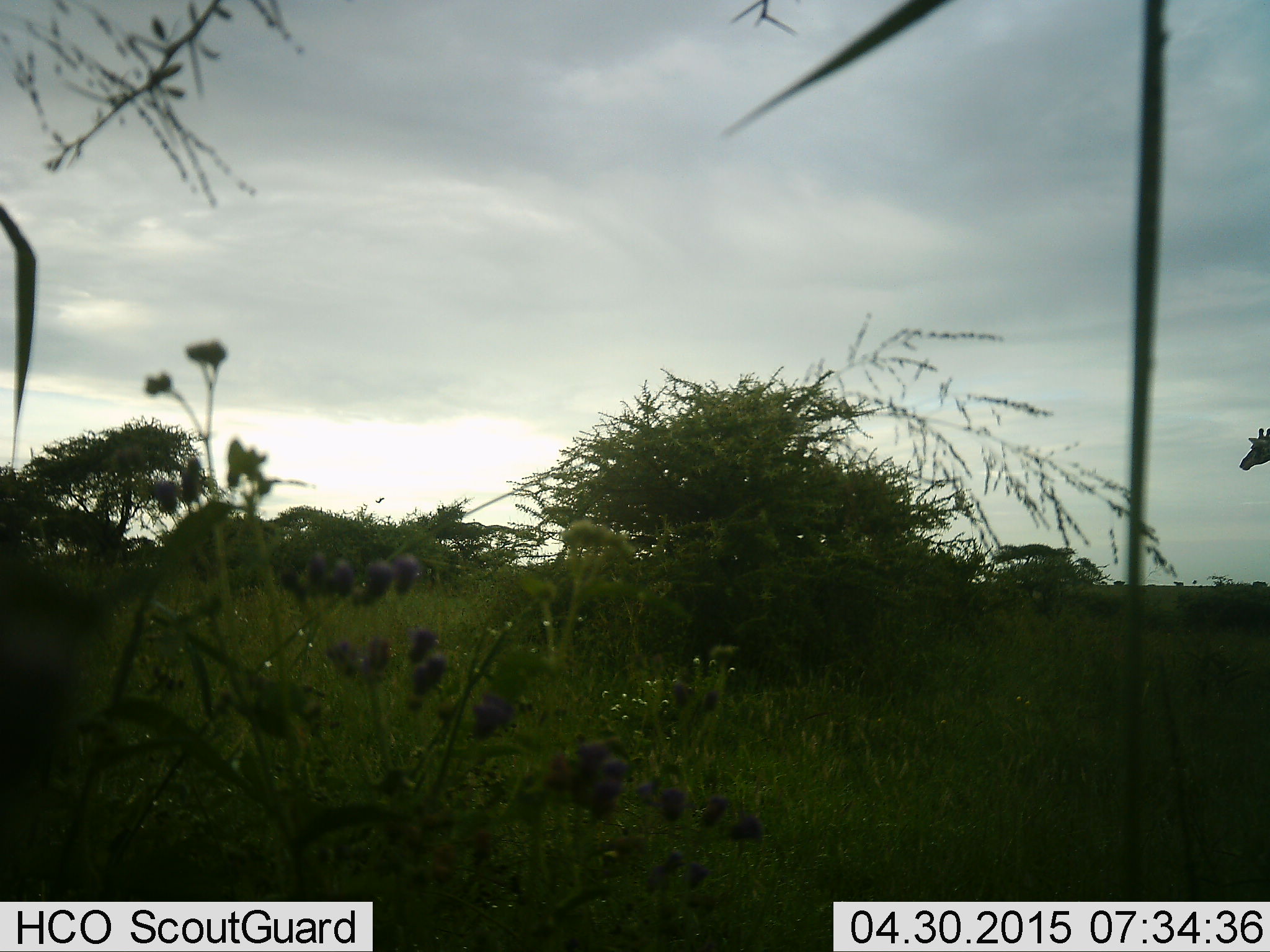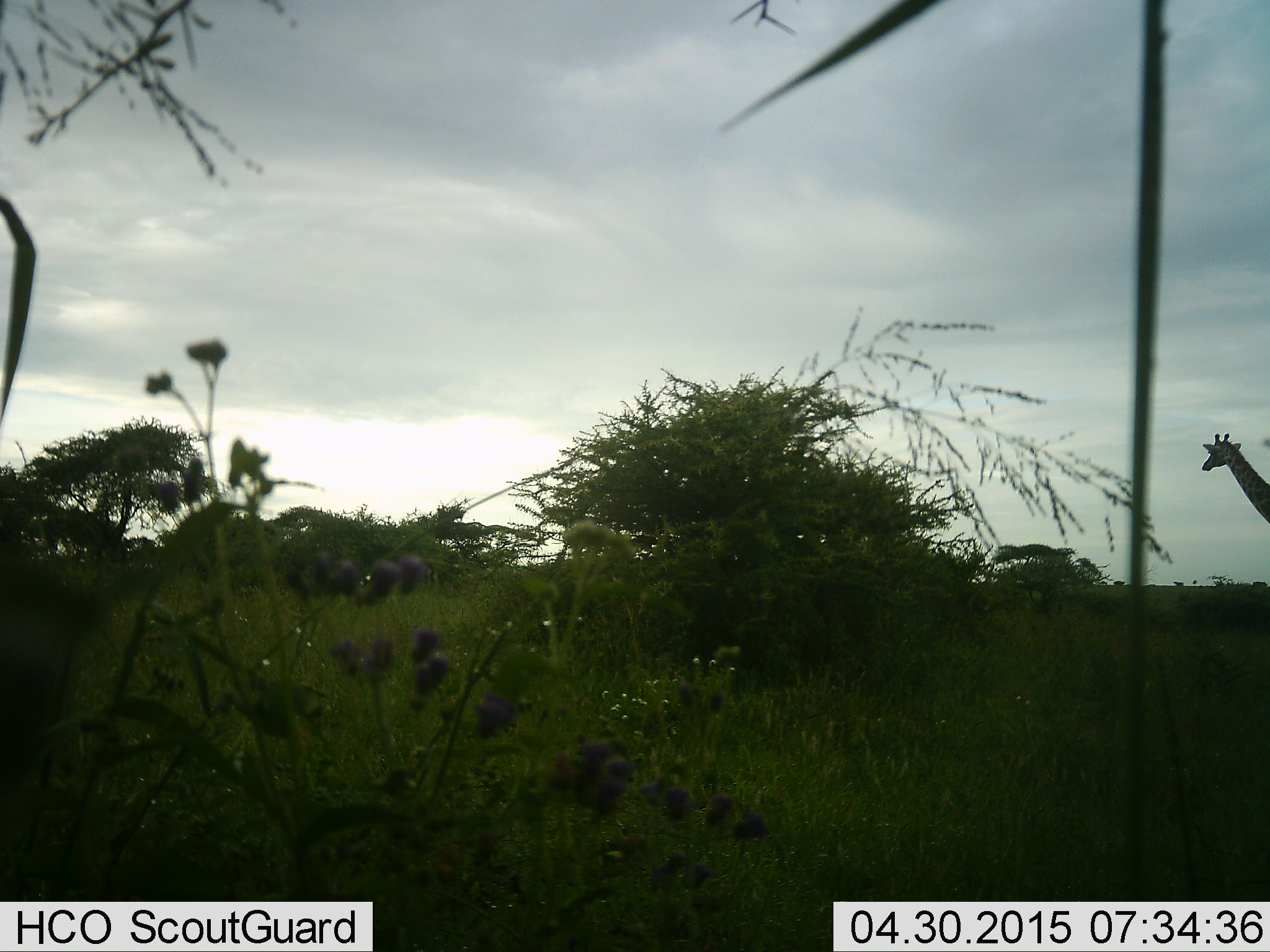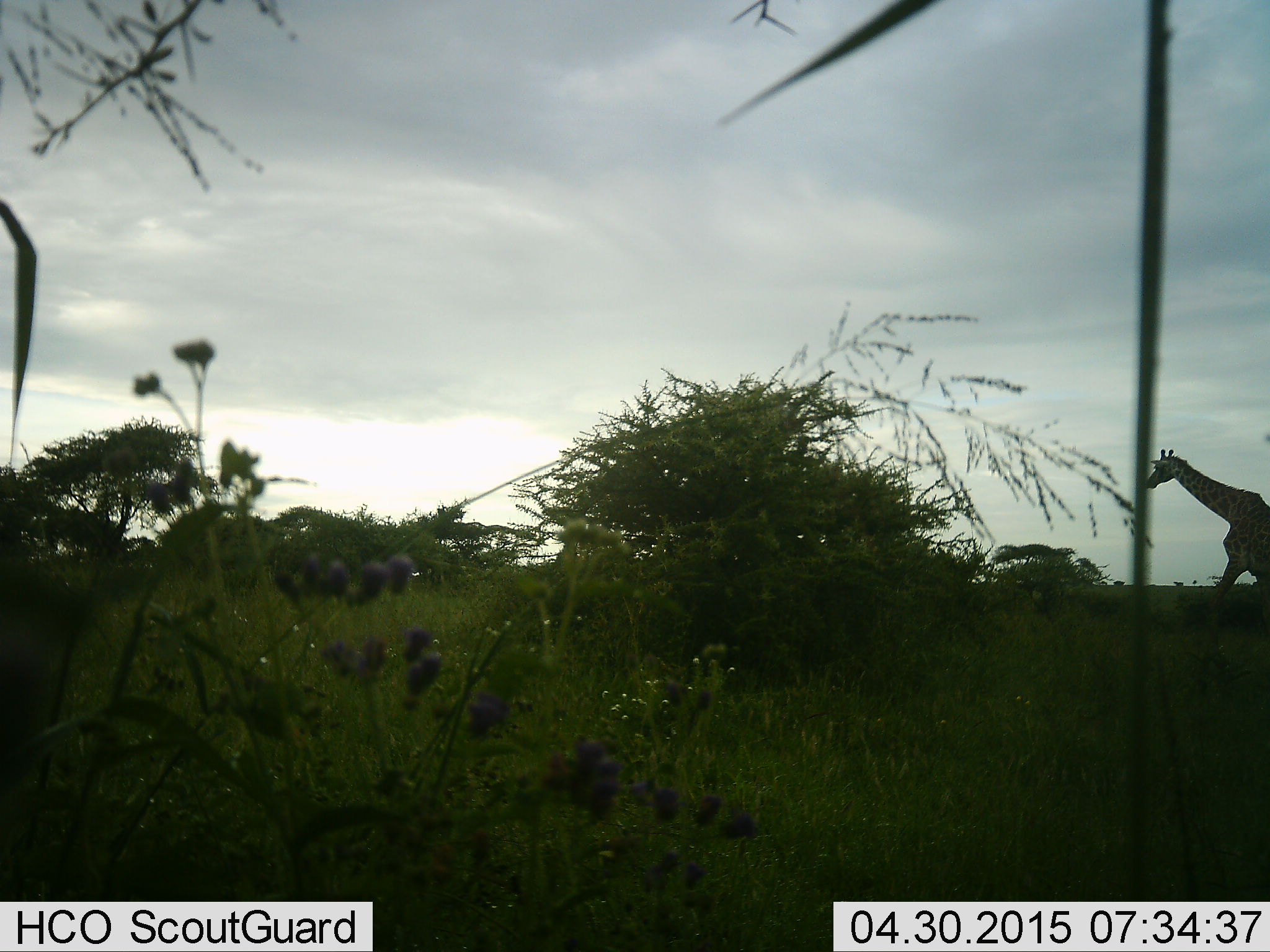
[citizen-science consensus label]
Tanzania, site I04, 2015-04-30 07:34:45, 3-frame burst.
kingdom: Animalia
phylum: Chordata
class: Mammalia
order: Artiodactyla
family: Giraffidae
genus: Giraffa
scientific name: Giraffa camelopardalis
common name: giraffe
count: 1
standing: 40%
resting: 0%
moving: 60%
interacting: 0%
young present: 0%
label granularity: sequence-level